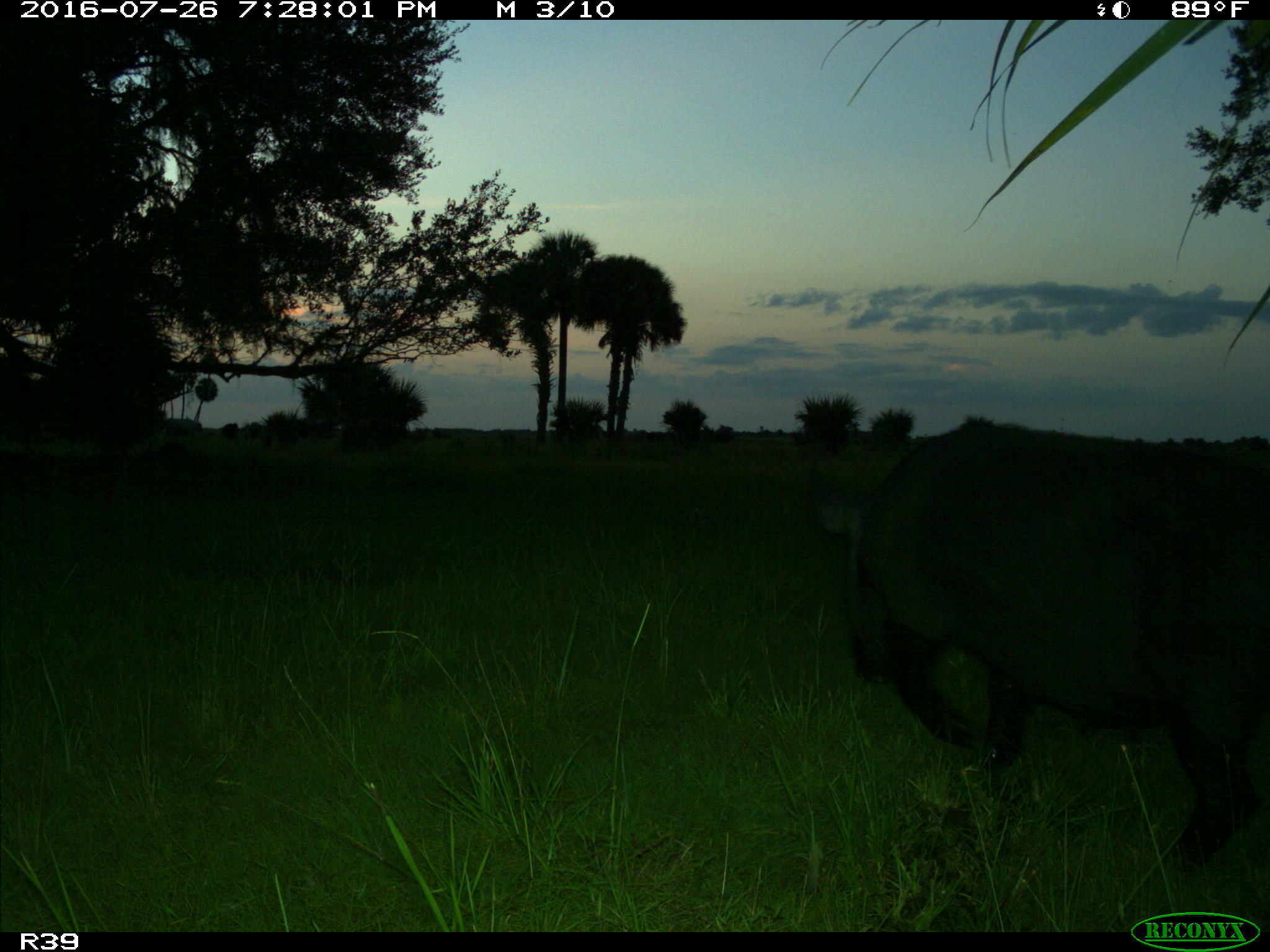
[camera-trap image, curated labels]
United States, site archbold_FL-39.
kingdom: Animalia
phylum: Chordata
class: Mammalia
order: Artiodactyla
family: Suidae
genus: Sus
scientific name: Sus scrofa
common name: wild boar